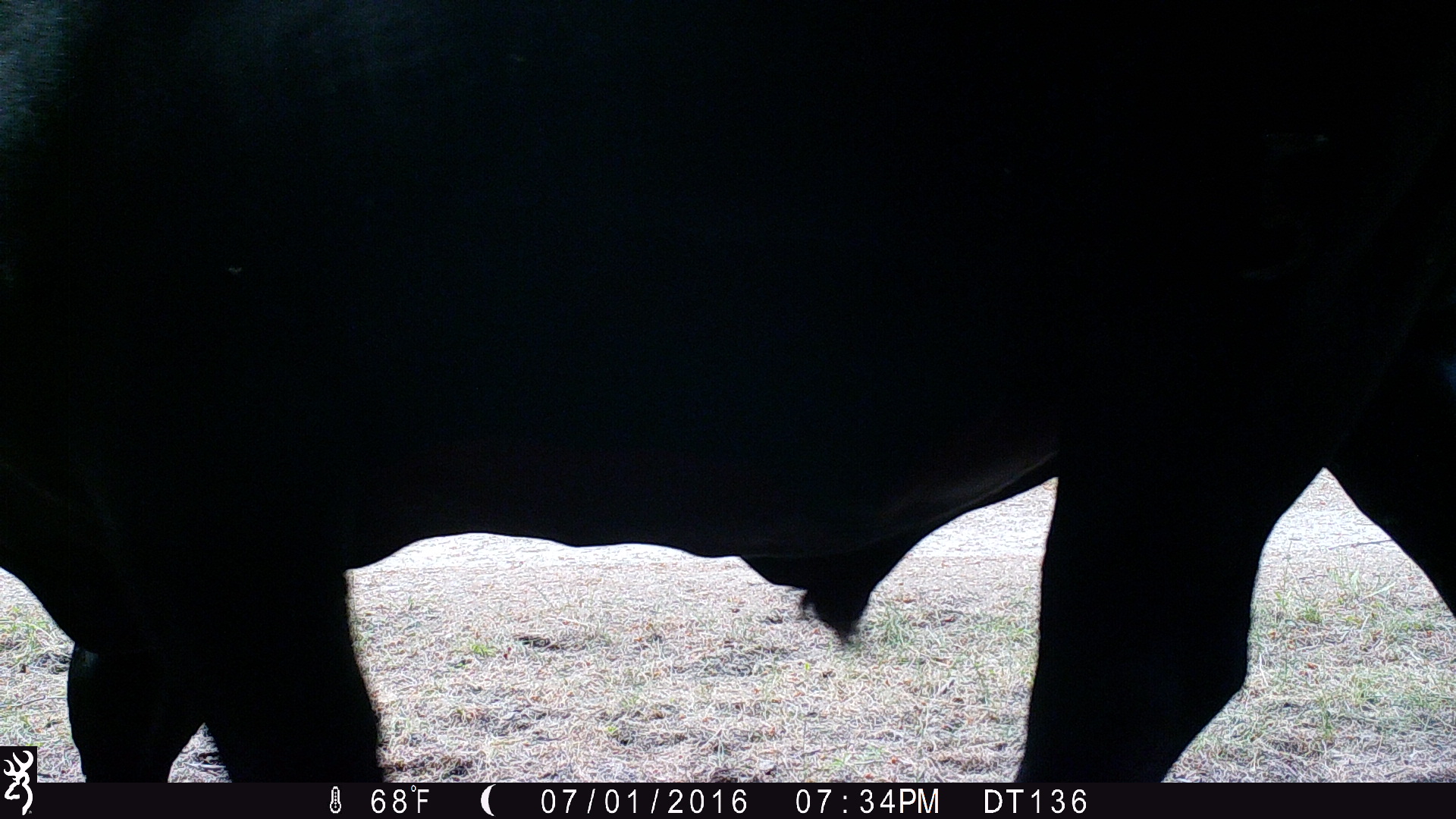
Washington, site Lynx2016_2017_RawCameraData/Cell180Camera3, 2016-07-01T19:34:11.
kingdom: Animalia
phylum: Chordata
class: Mammalia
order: Artiodactyla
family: Bovidae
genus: Bos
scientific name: Bos taurus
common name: domestic cattle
Domestic cattle (Bos taurus). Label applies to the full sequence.